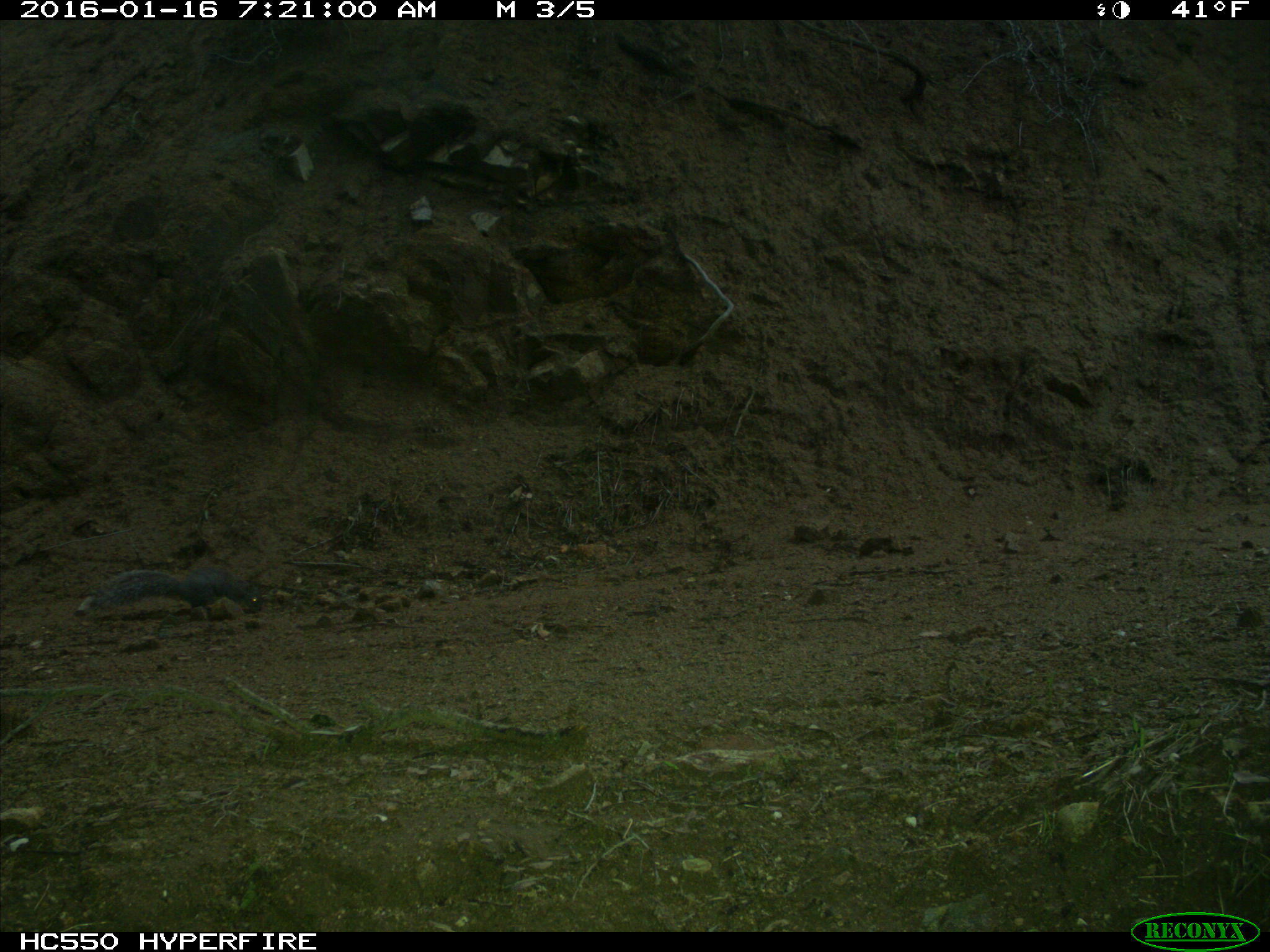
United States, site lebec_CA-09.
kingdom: Animalia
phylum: Chordata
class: Mammalia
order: Rodentia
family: Sciuridae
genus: Sciurus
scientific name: Sciurus carolinensis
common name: eastern gray squirrel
Sciurus carolinensis (eastern gray squirrel).